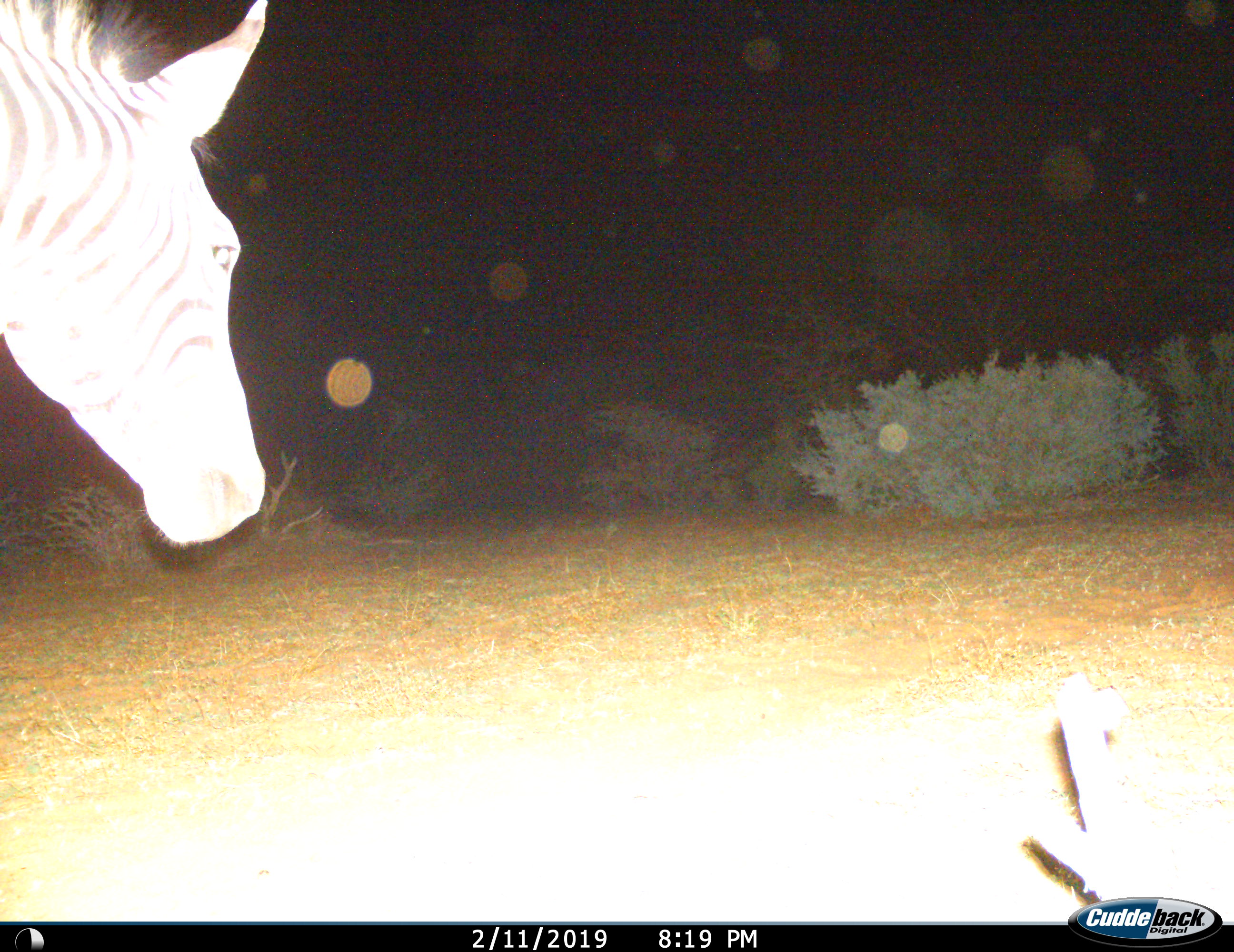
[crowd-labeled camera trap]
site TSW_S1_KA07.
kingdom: Animalia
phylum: Chordata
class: Mammalia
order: Perissodactyla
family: Equidae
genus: Equus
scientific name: Equus quagga burchellii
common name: burchell's zebra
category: zebraburchells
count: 1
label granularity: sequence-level